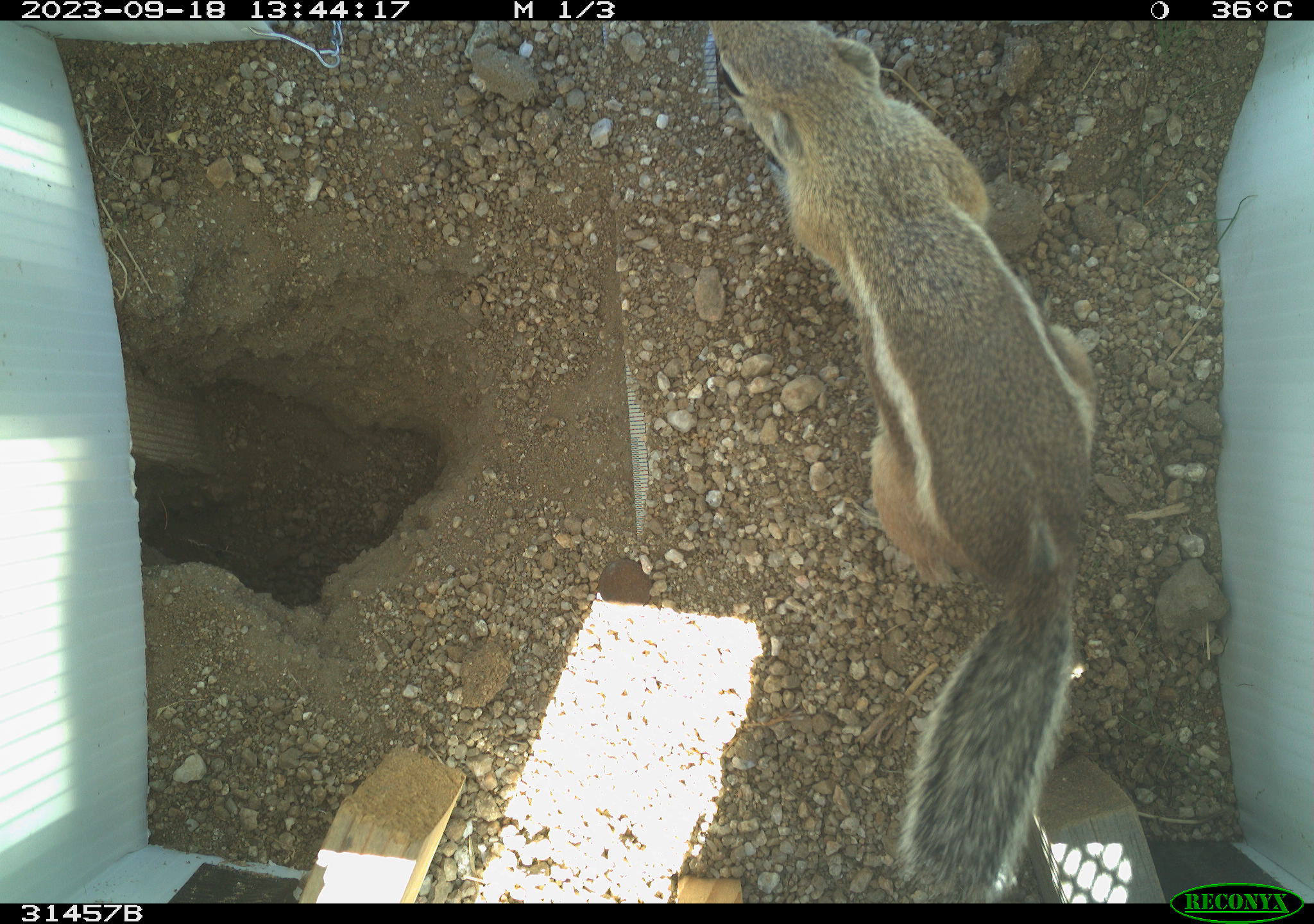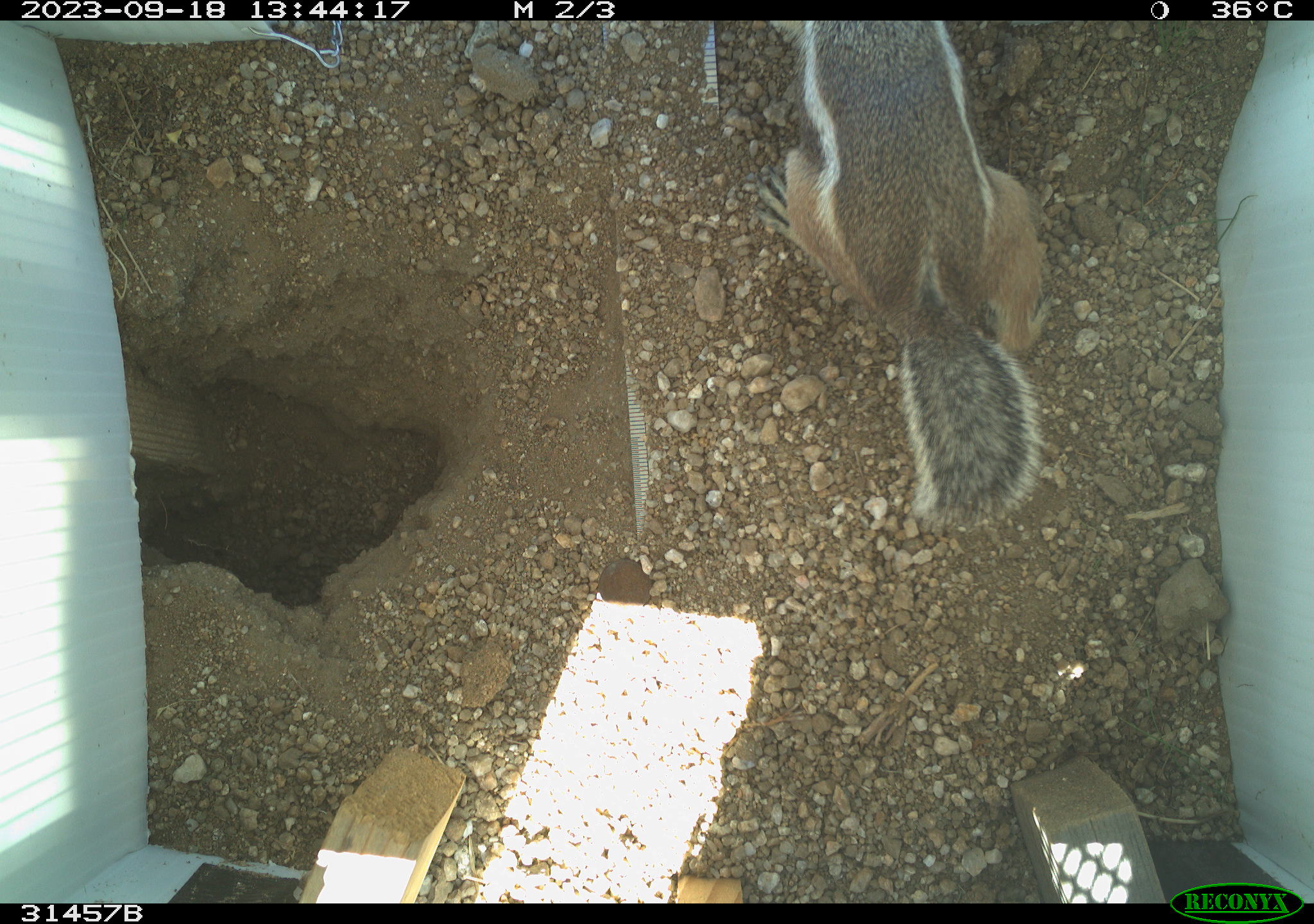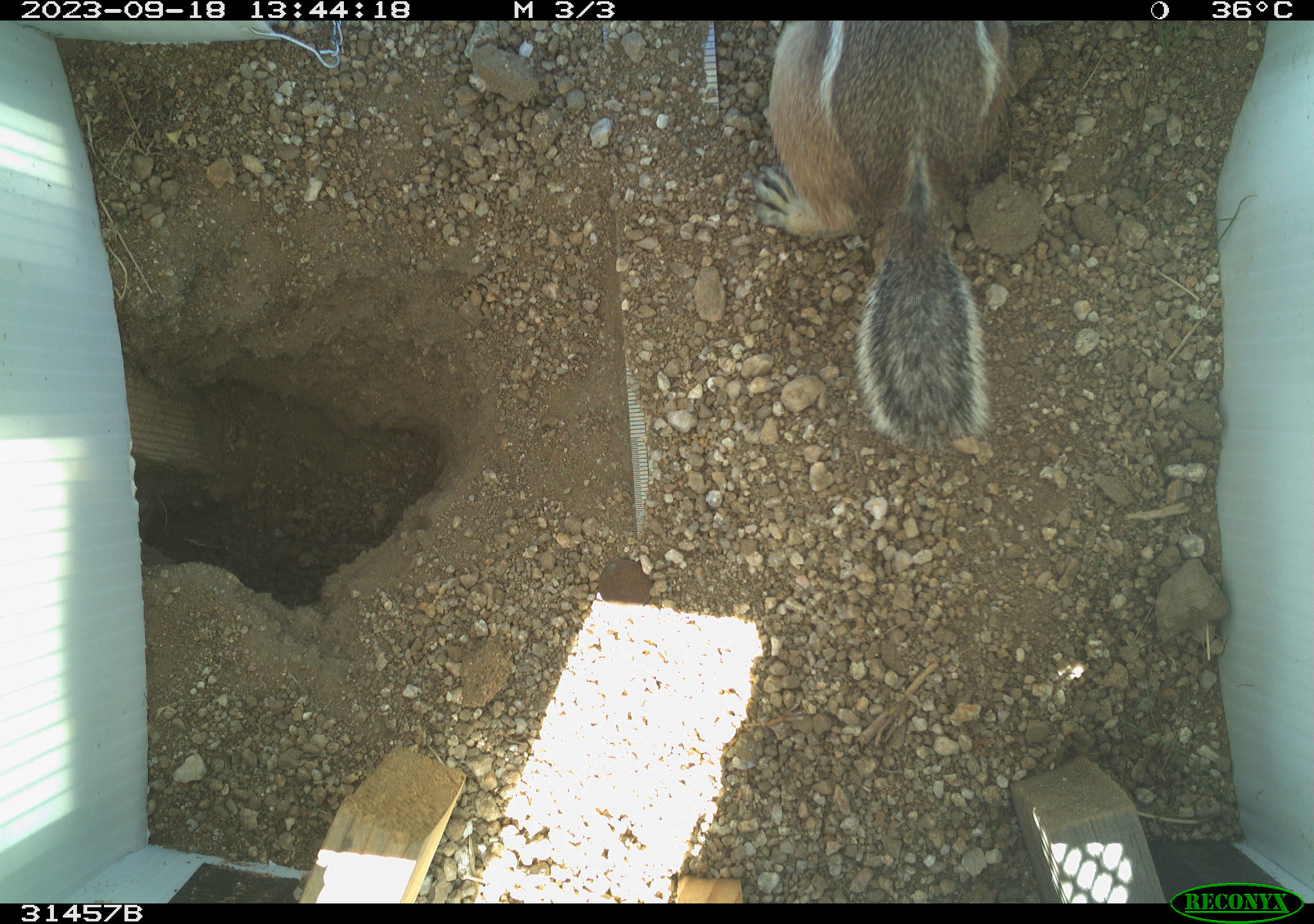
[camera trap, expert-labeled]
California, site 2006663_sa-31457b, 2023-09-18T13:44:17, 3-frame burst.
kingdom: Animalia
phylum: Chordata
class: Mammalia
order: Rodentia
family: Sciuridae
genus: Ammospermophilus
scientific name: Ammospermophilus leucurus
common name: white-tailed antelope squirrel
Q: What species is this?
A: White-tailed antelope squirrel (Ammospermophilus leucurus).